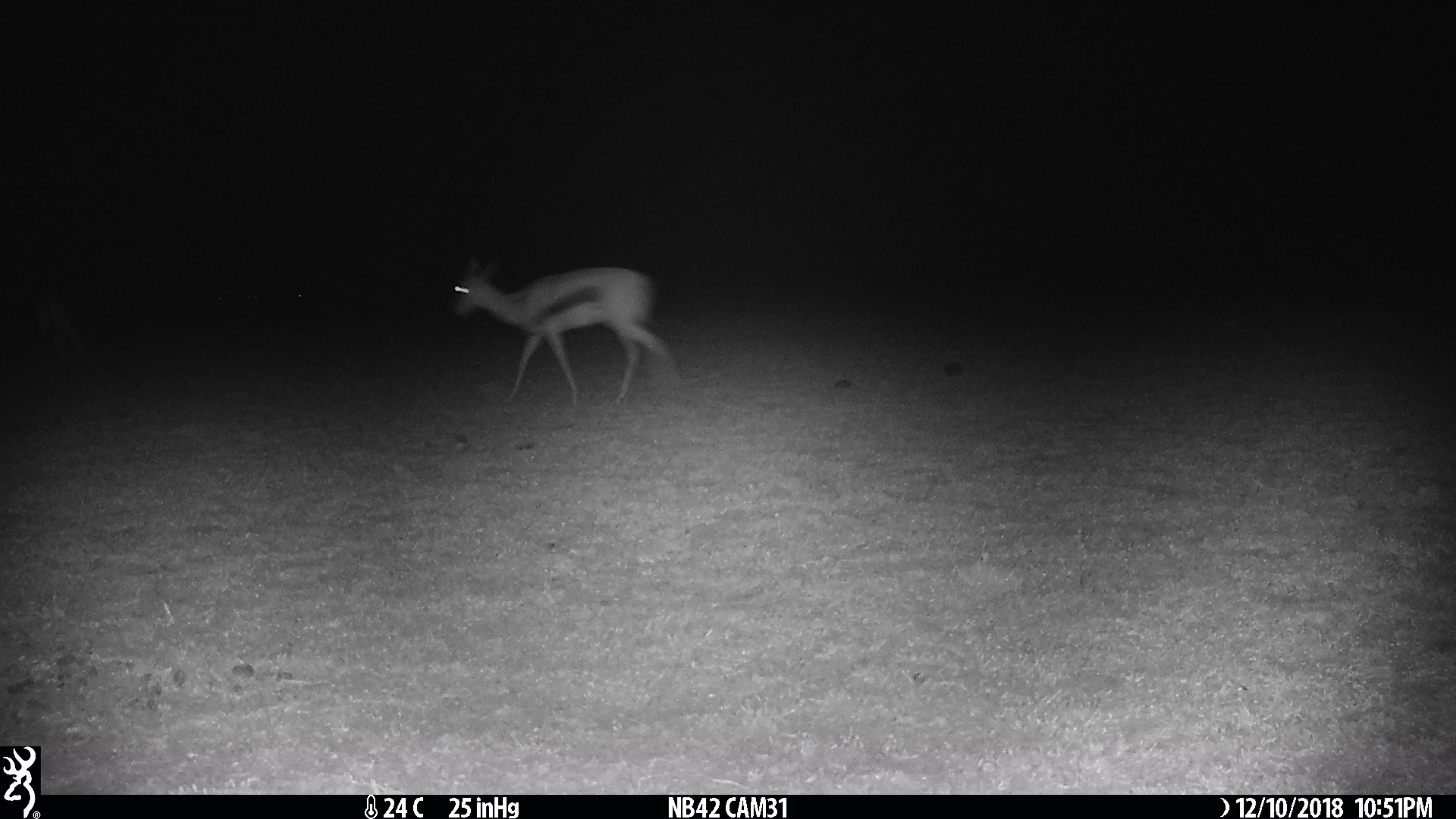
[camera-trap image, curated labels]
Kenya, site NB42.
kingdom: Animalia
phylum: Chordata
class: Mammalia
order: Artiodactyla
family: Bovidae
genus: Eudorcas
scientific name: Eudorcas thomsonii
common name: thomon's gazelle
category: gazelle thomsons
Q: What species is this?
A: Gazelle thomsons (thomon's gazelle) (Eudorcas thomsonii).